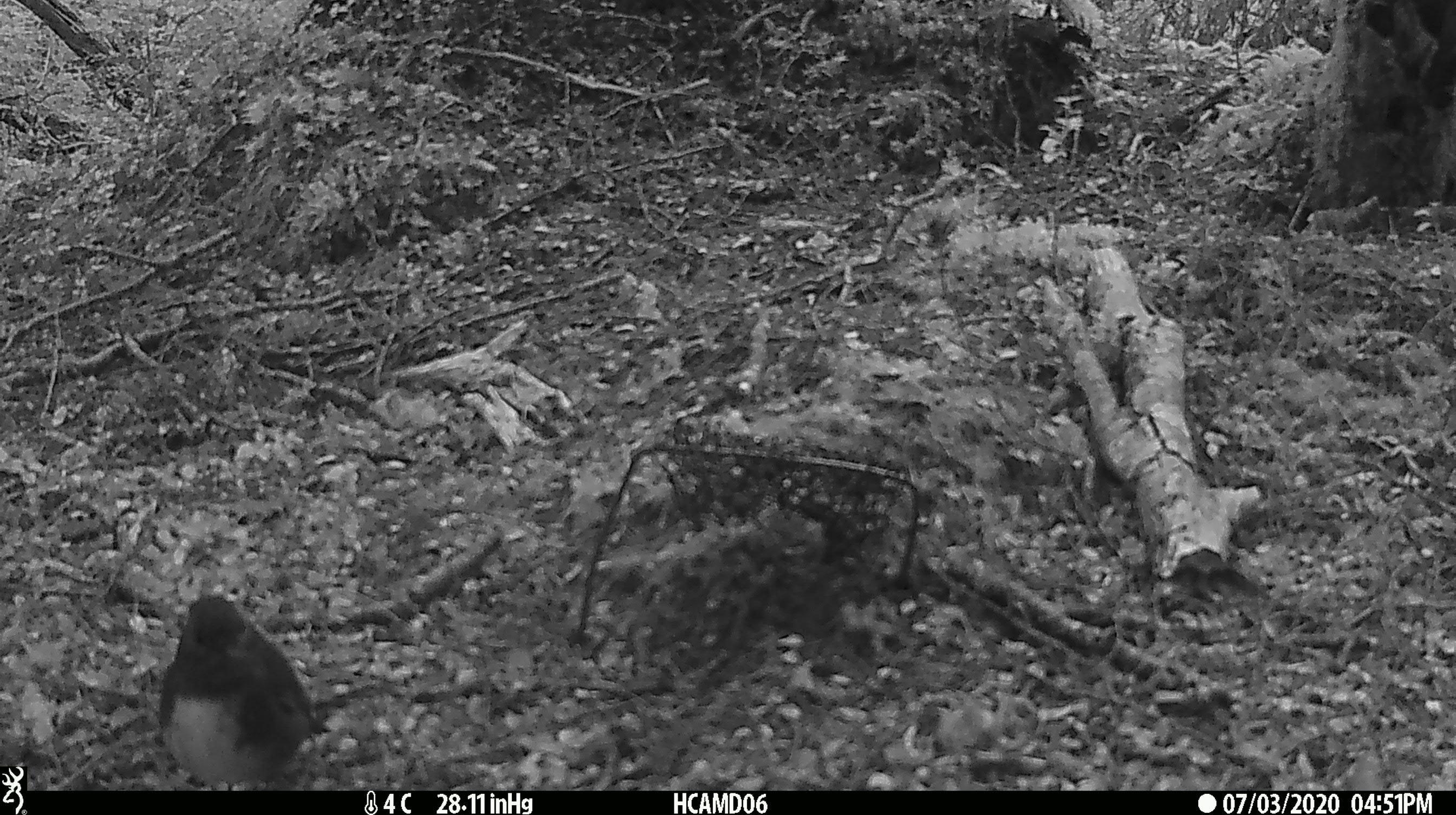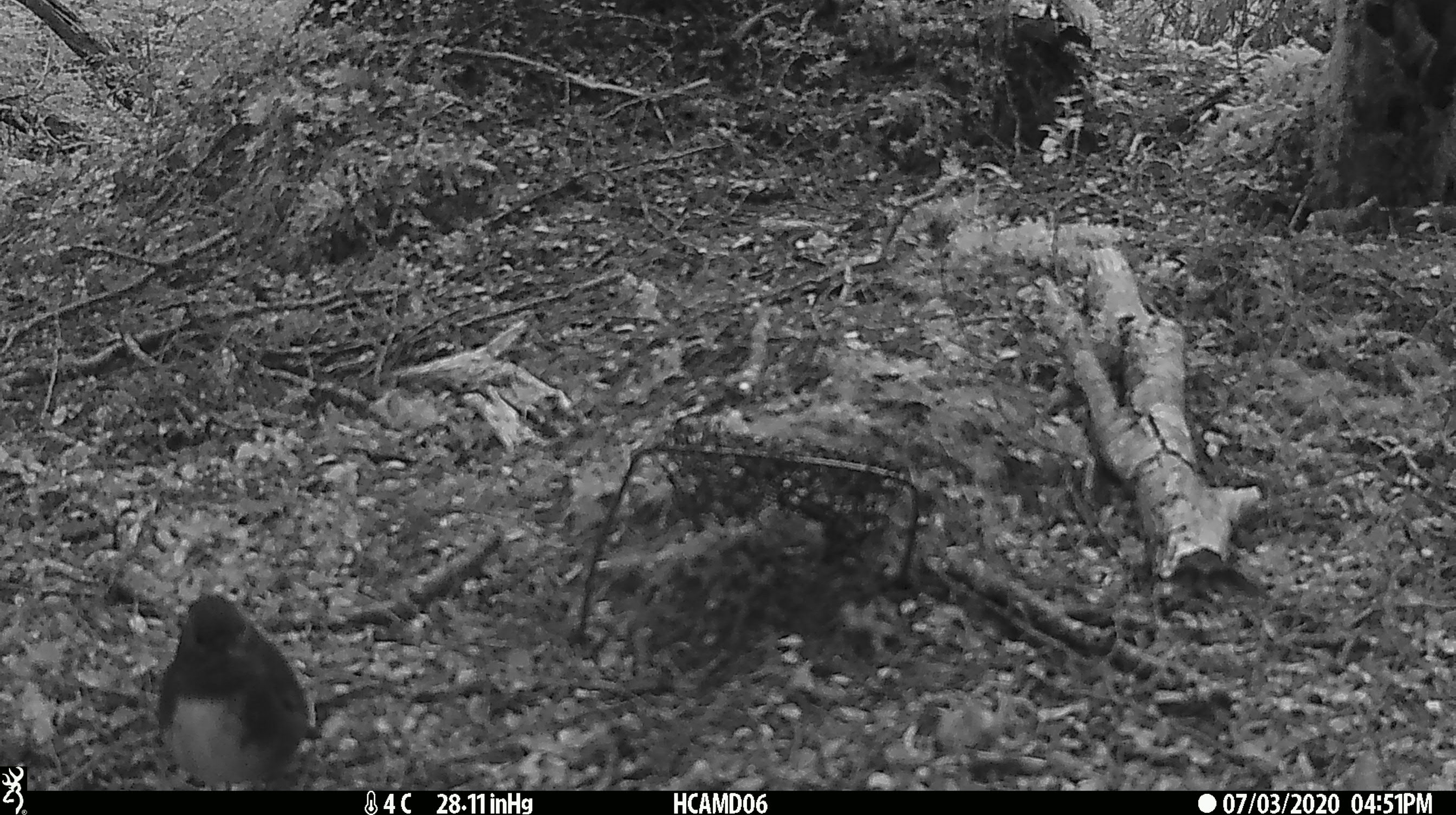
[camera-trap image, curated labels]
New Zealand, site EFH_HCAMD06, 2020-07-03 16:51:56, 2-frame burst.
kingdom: Animalia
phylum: Chordata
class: Aves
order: Passeriformes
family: Petroicidae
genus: Petroica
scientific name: Petroica australis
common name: new zealand robin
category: robin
Robin (new zealand robin) (Petroica australis).